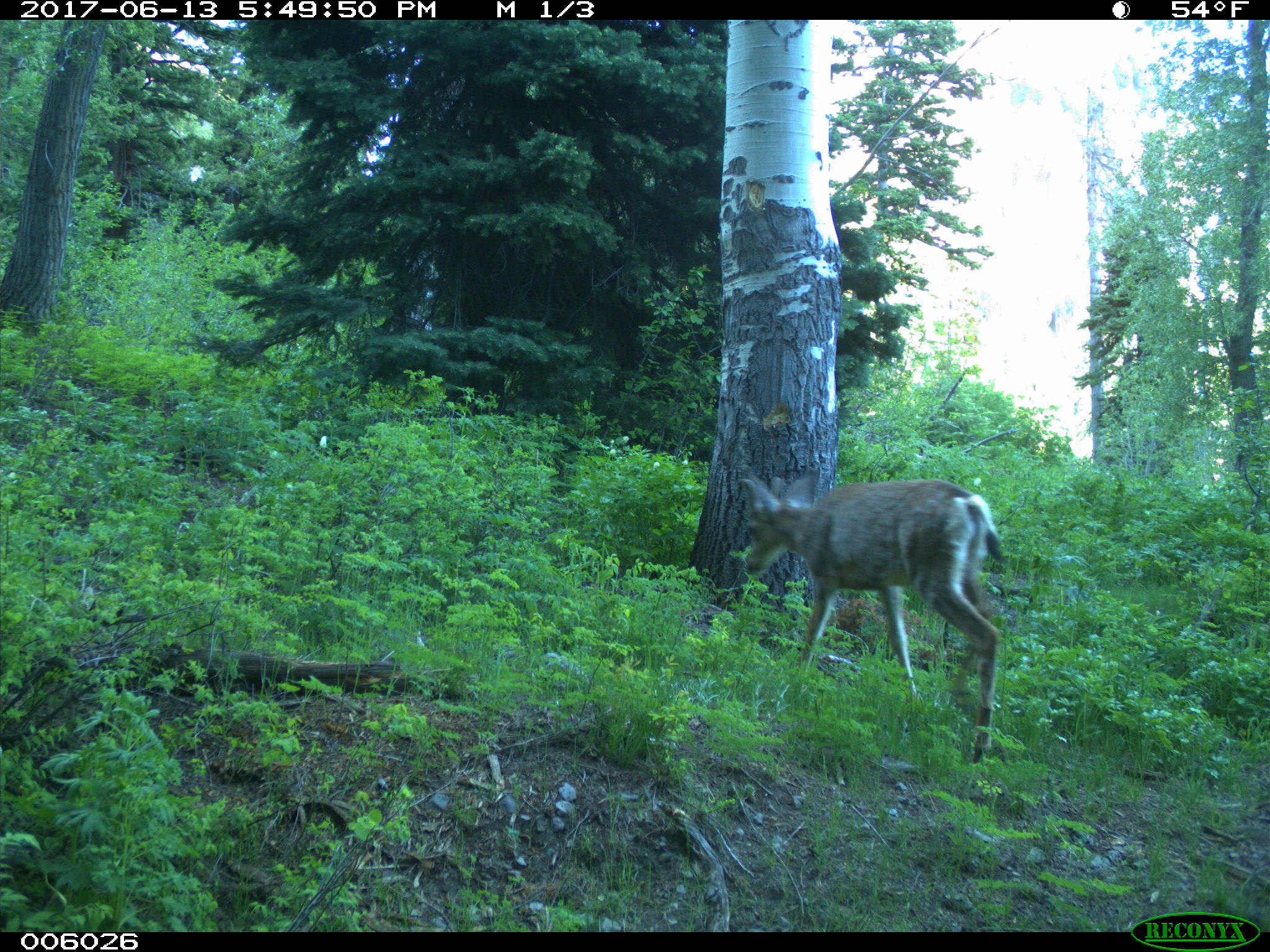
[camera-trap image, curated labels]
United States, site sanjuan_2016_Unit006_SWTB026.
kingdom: Animalia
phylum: Chordata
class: Mammalia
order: Artiodactyla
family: Cervidae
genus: Odocoileus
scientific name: Odocoileus hemionus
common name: mule deer